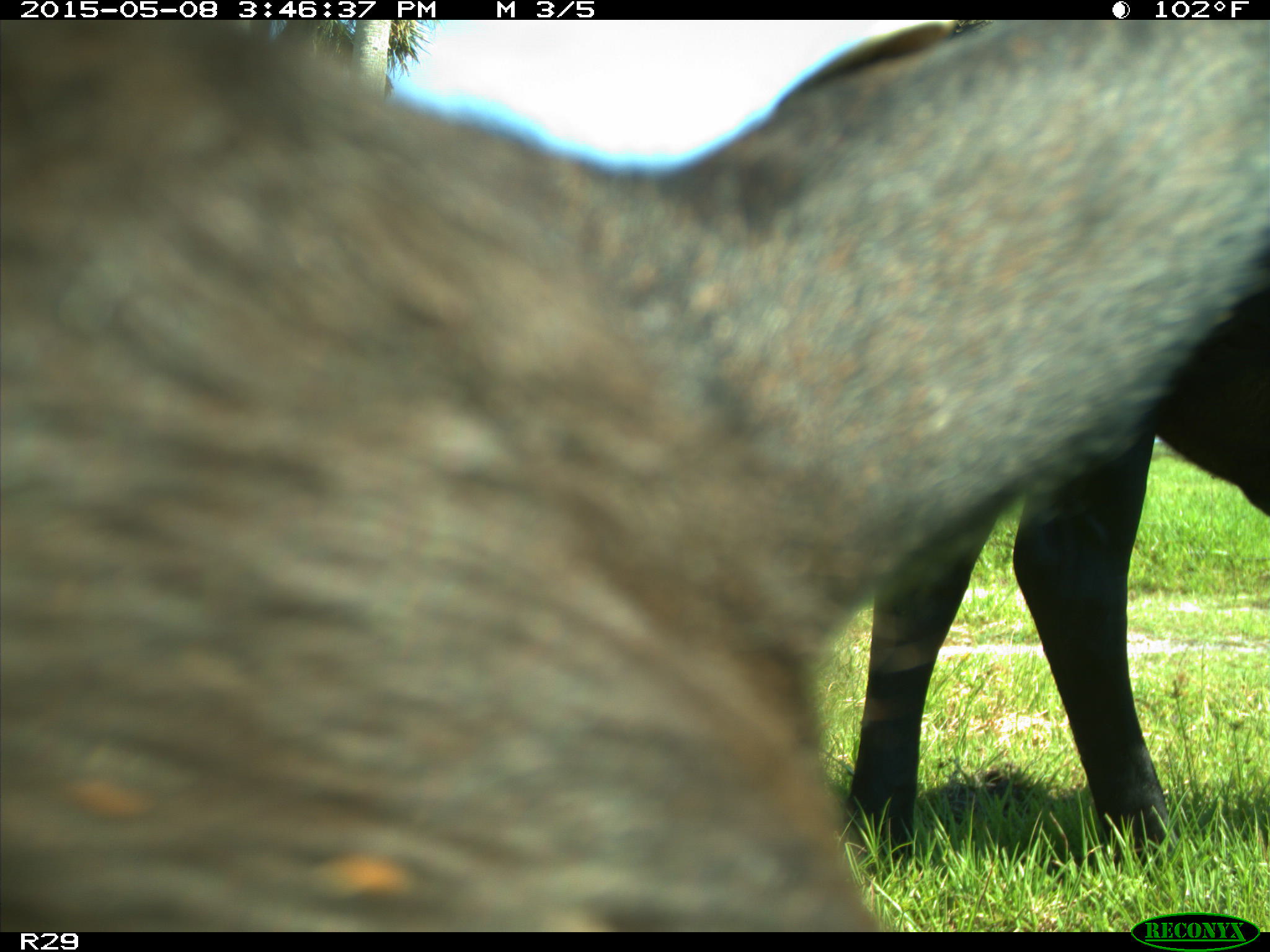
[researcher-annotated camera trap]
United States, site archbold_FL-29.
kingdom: Animalia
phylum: Chordata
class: Mammalia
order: Artiodactyla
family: Bovidae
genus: Bos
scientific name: Bos taurus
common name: domestic cow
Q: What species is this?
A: Bos taurus (domestic cow).